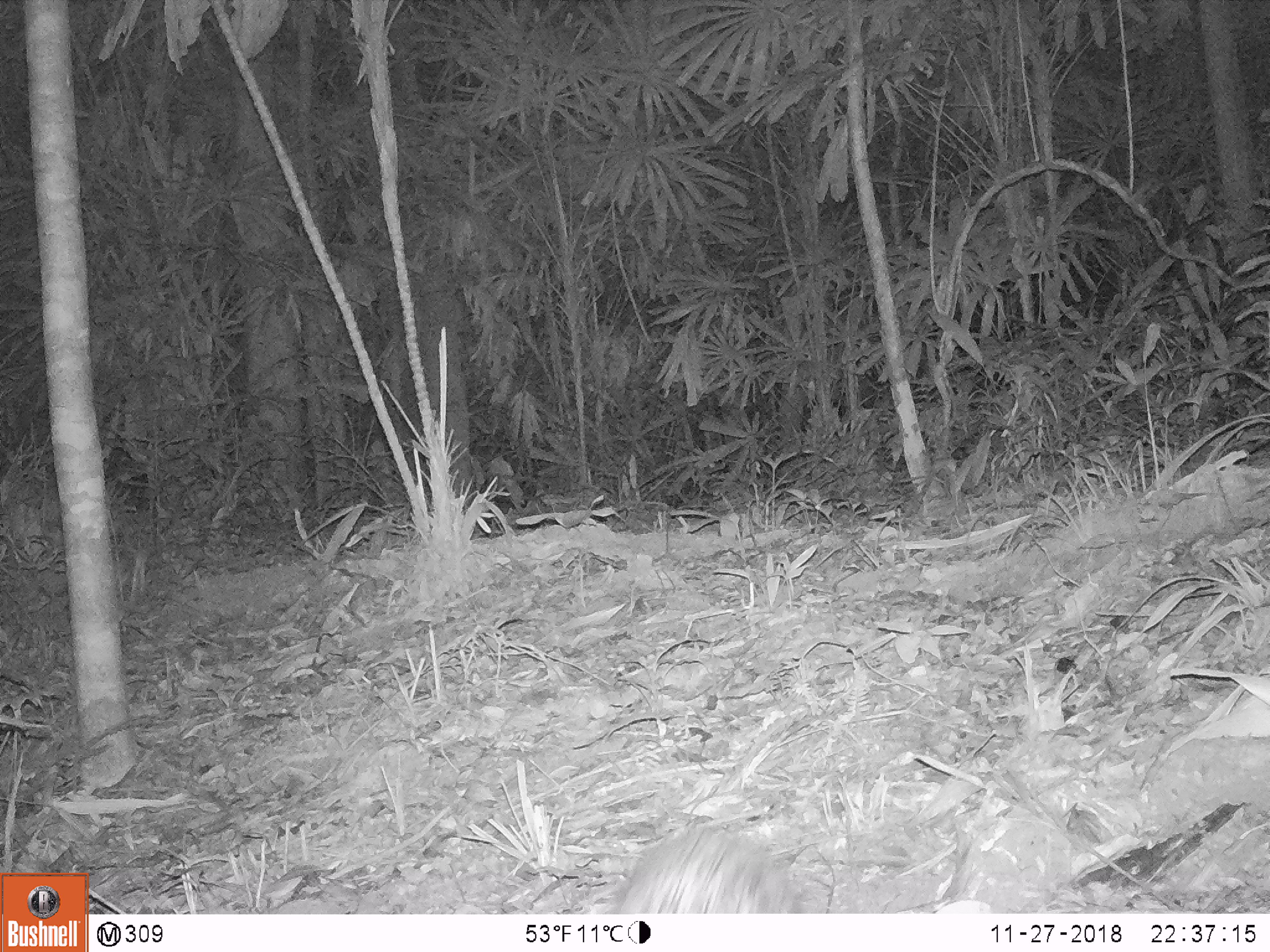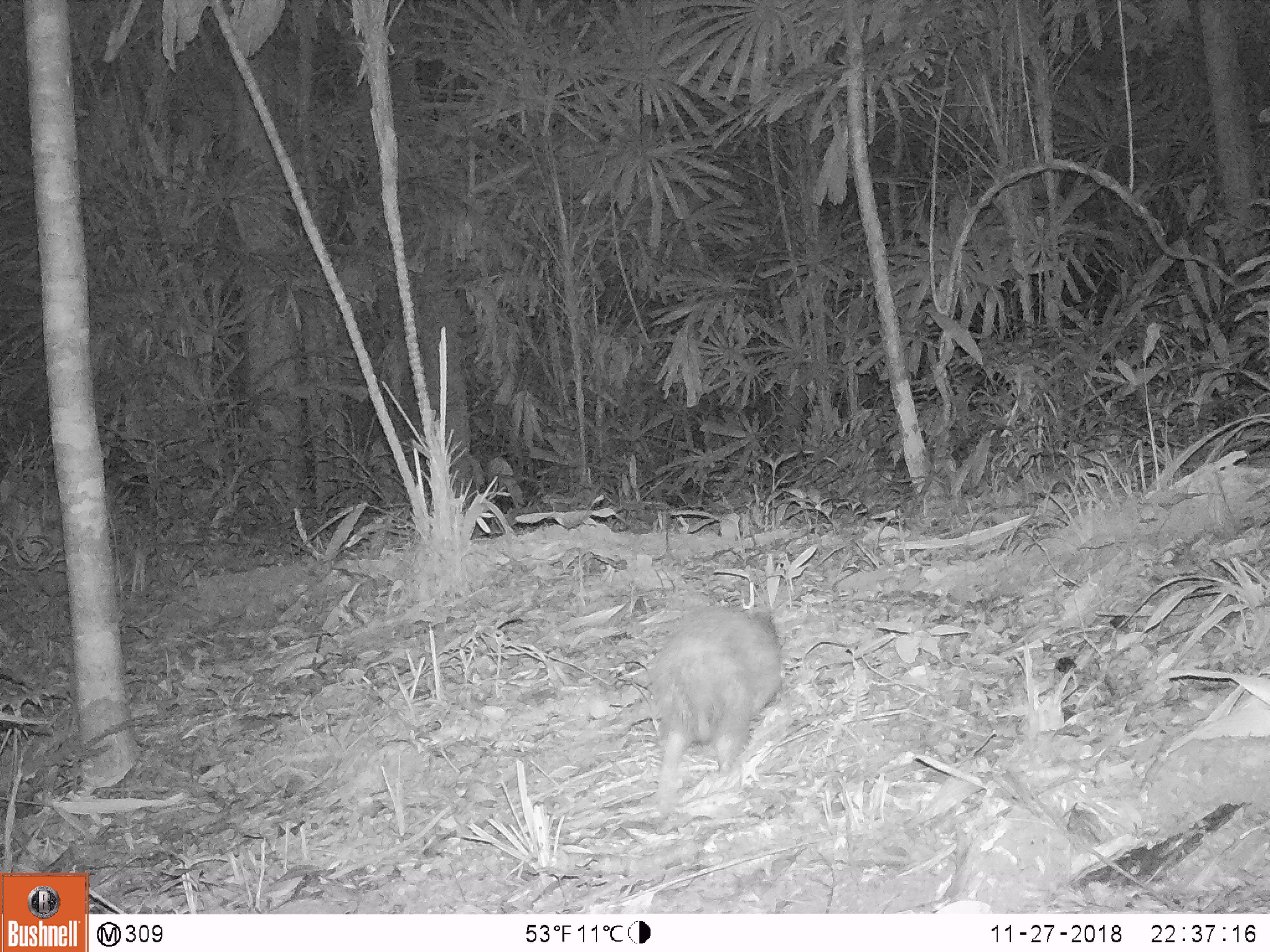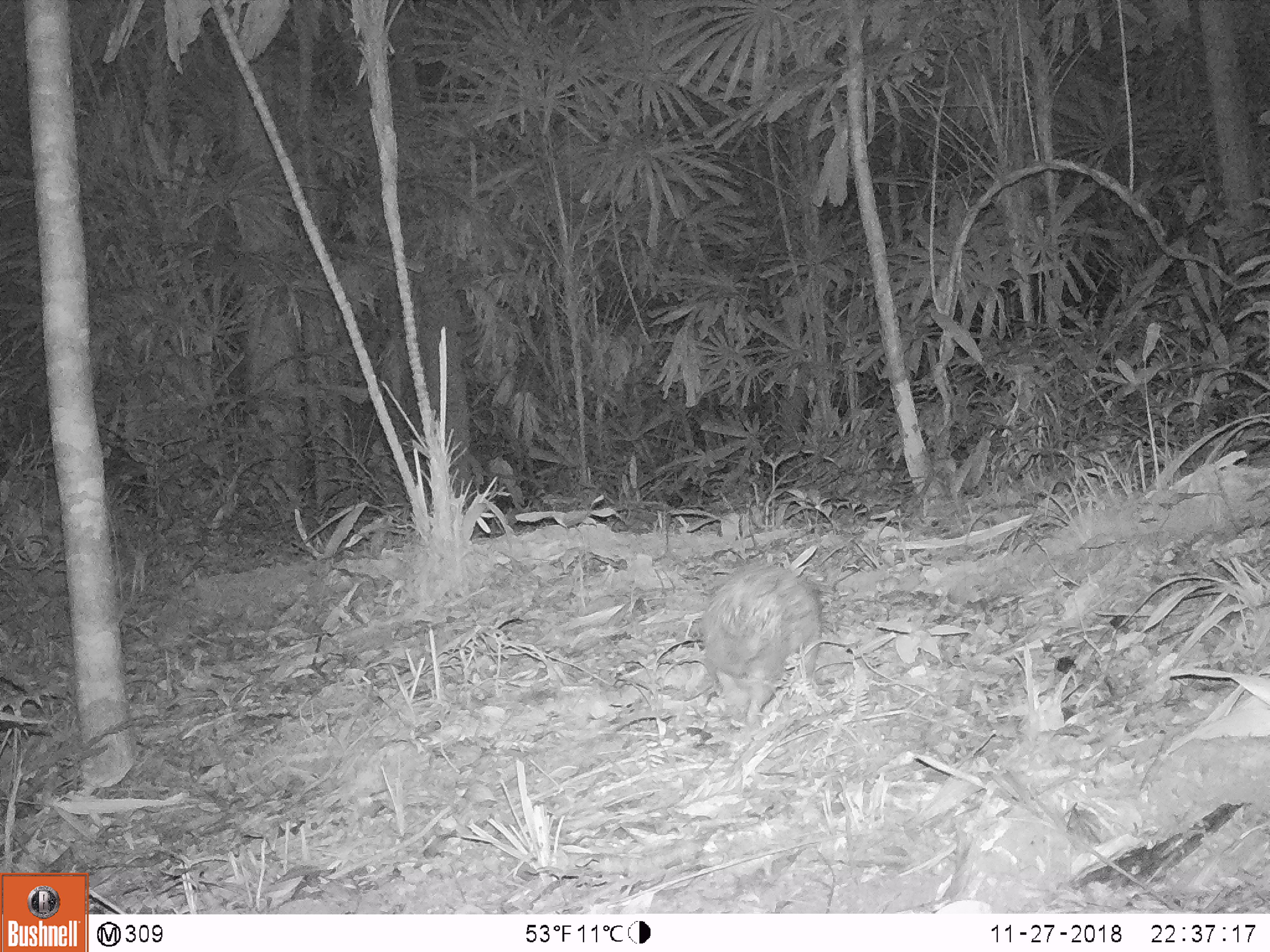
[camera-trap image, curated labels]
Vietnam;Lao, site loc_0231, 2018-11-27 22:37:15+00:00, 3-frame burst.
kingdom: Animalia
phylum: Chordata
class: Mammalia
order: Rodentia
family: Hystricidae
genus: Atherurus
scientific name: Atherurus macrourus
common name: asiatic brush-tailed porcupine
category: asiatic brush tailed porcupine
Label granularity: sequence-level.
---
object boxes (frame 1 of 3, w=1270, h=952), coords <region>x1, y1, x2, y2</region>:
asiatic brush tailed porcupine: <region>612, 827, 800, 913</region>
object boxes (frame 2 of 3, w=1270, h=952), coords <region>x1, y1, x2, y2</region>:
asiatic brush tailed porcupine: <region>637, 603, 783, 814</region>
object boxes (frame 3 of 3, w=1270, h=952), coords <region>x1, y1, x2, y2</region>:
asiatic brush tailed porcupine: <region>696, 556, 823, 729</region>